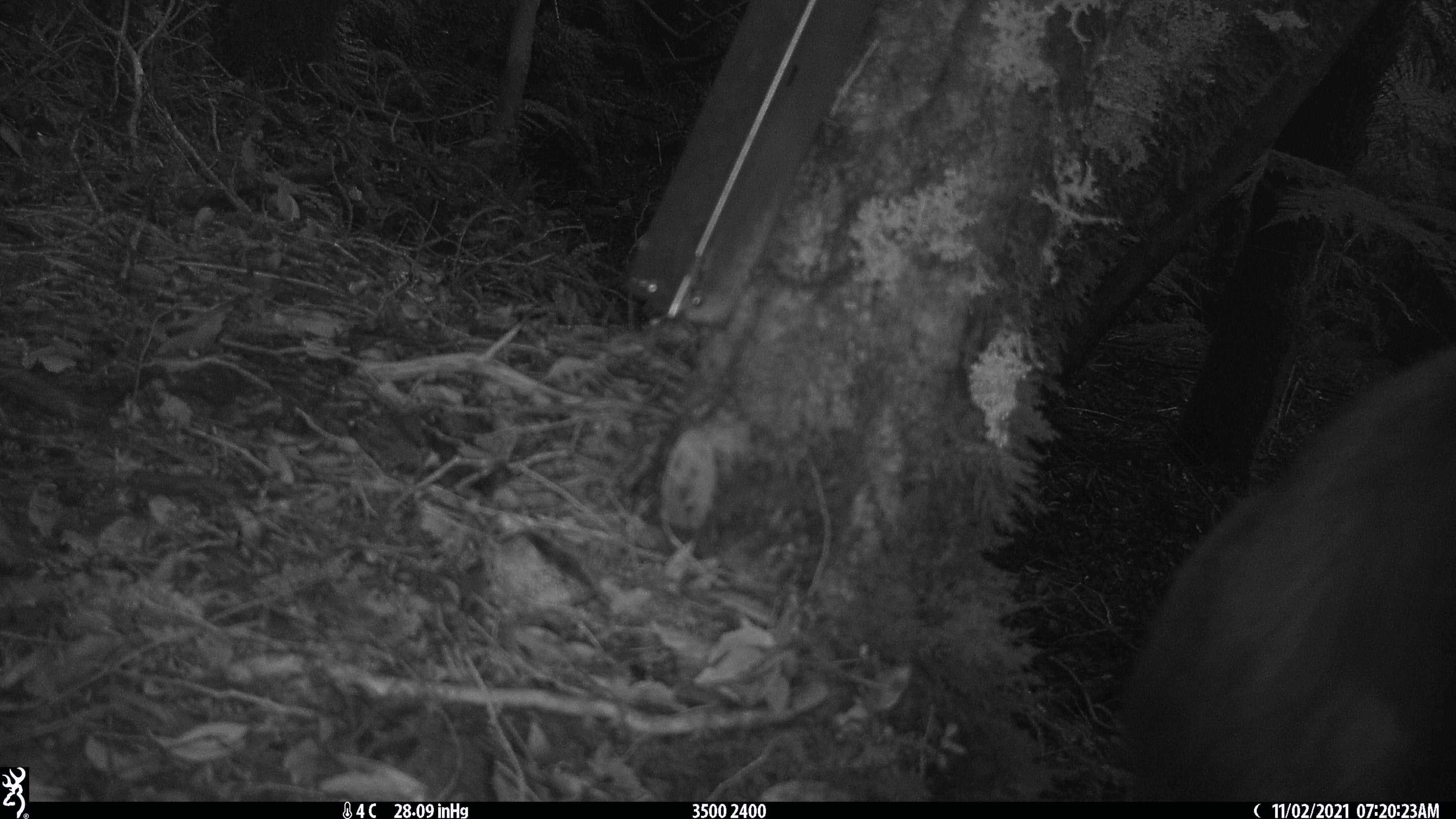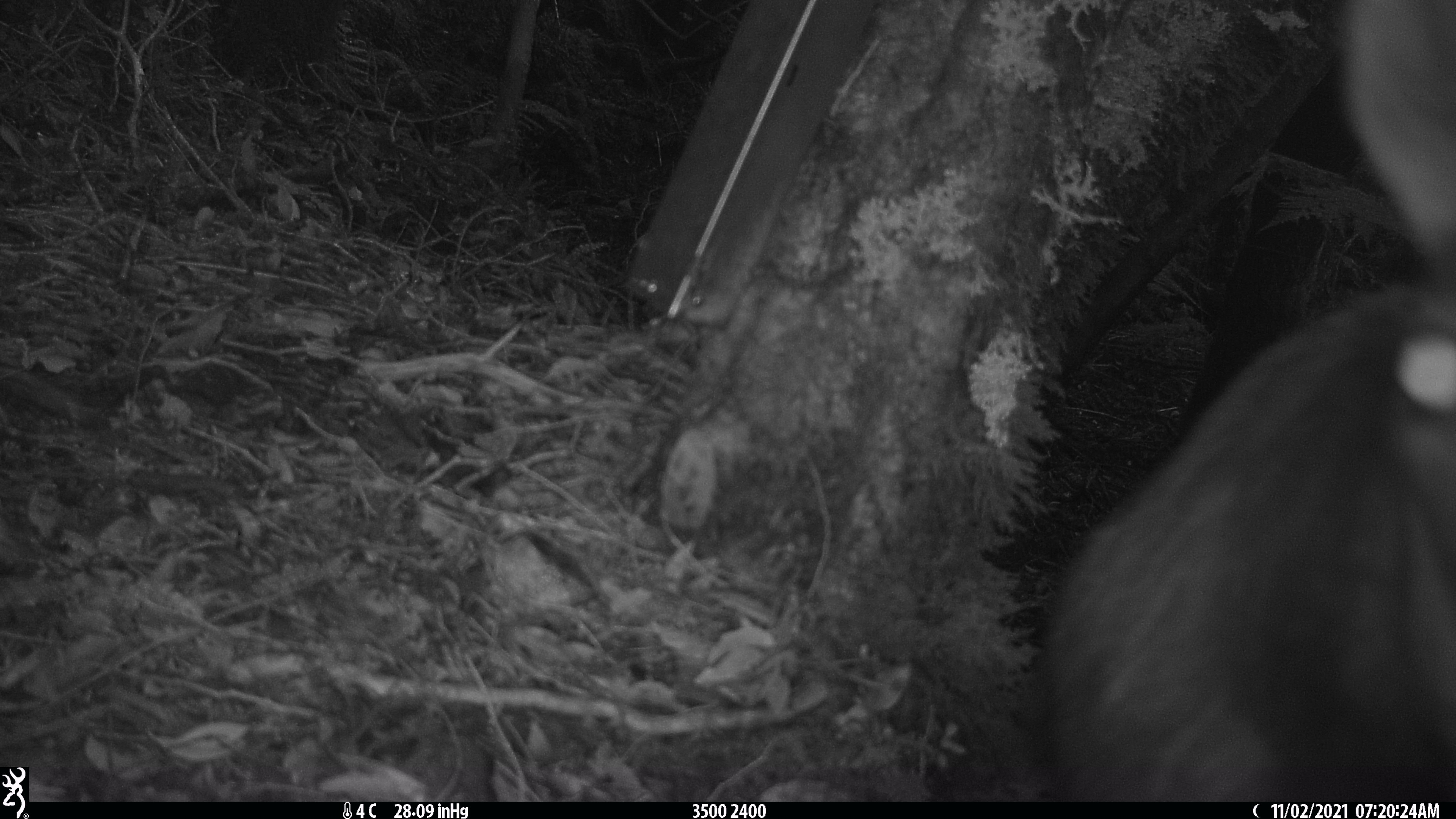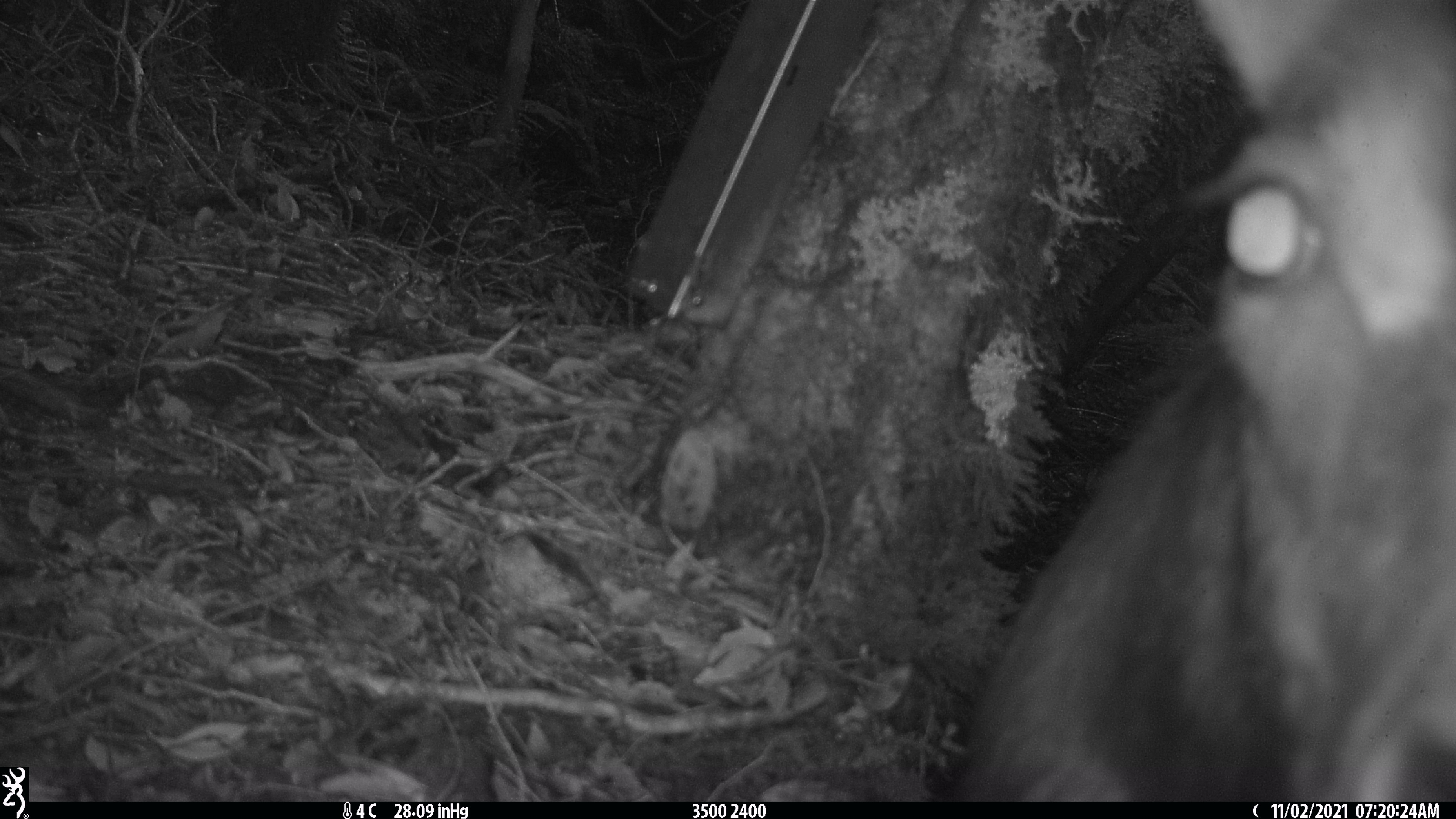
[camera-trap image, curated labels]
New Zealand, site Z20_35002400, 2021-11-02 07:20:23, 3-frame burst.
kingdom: Animalia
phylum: Chordata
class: Mammalia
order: Artiodactyla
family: Bovidae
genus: Rupicapra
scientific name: Rupicapra rupicapra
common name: alpine chamois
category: chamois